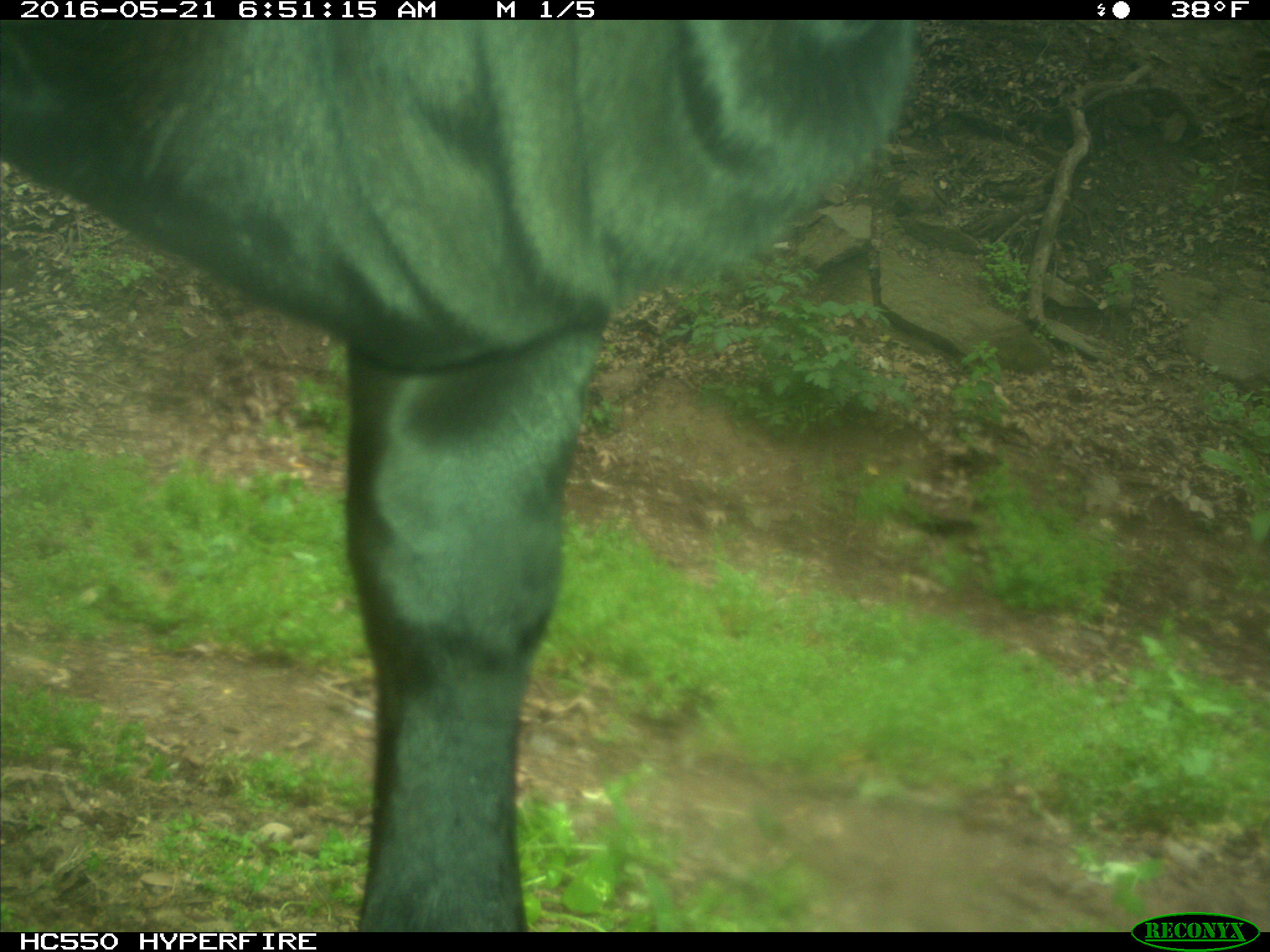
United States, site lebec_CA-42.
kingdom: Animalia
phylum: Chordata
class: Mammalia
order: Artiodactyla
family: Bovidae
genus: Bos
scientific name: Bos taurus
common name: domestic cow